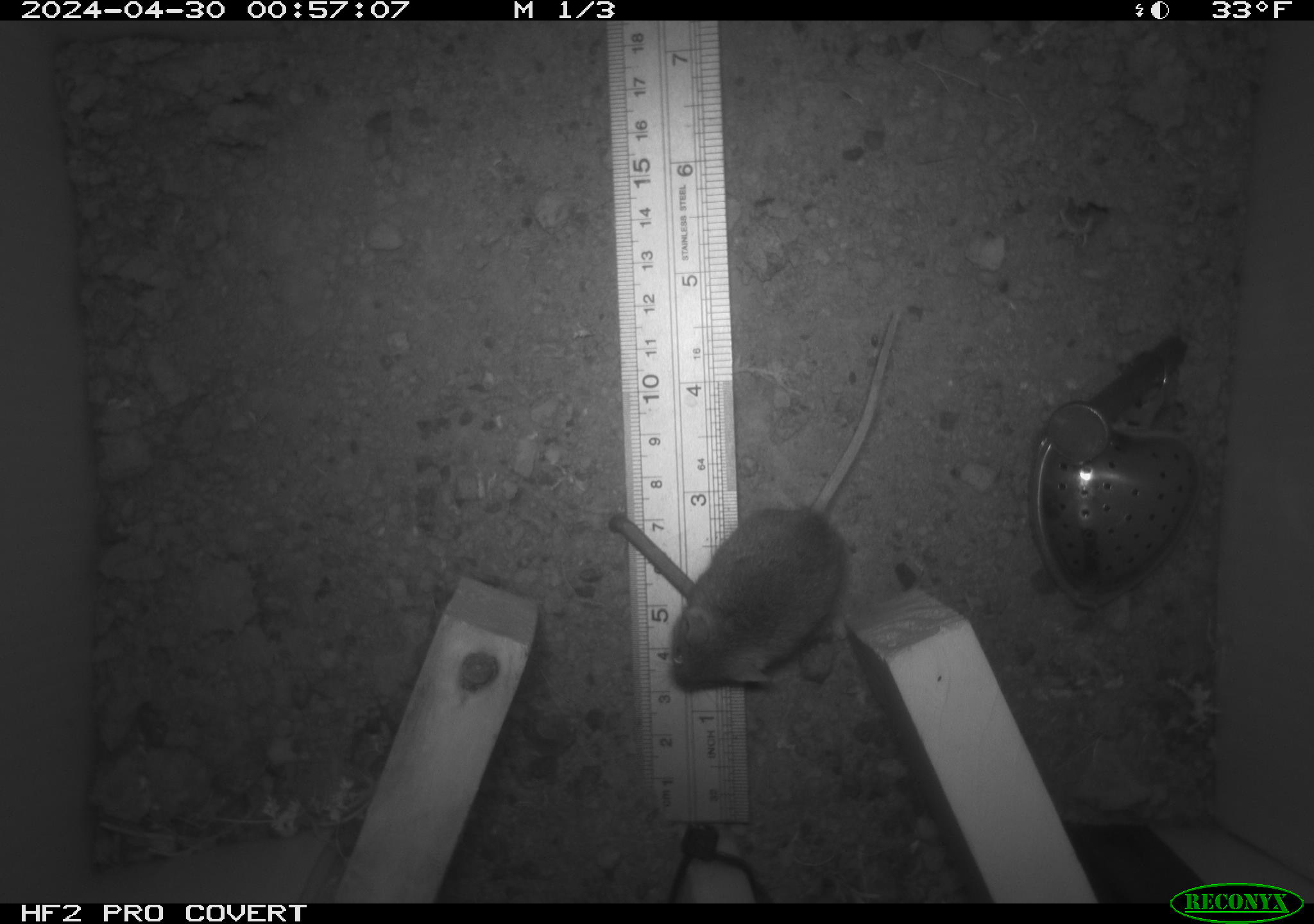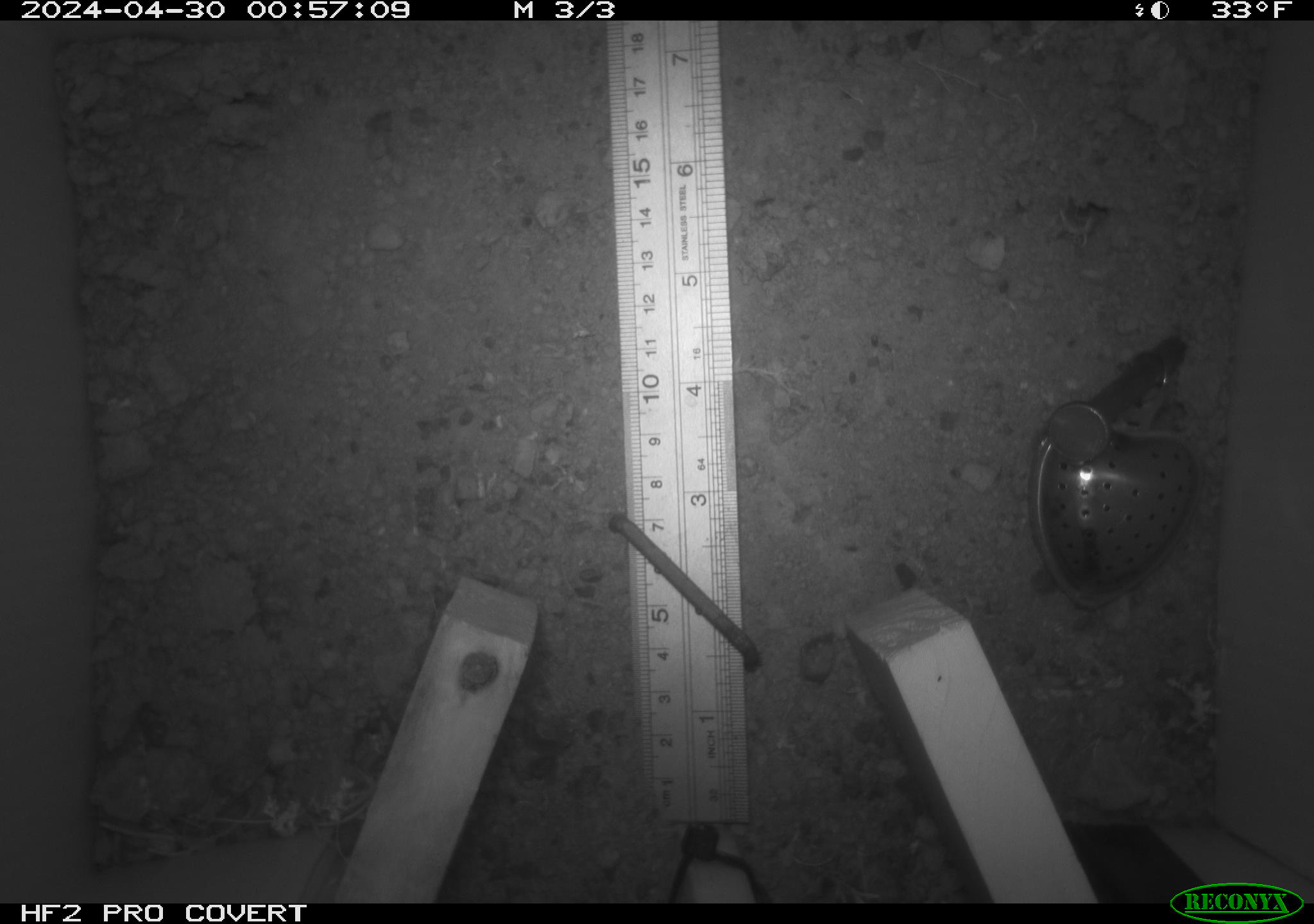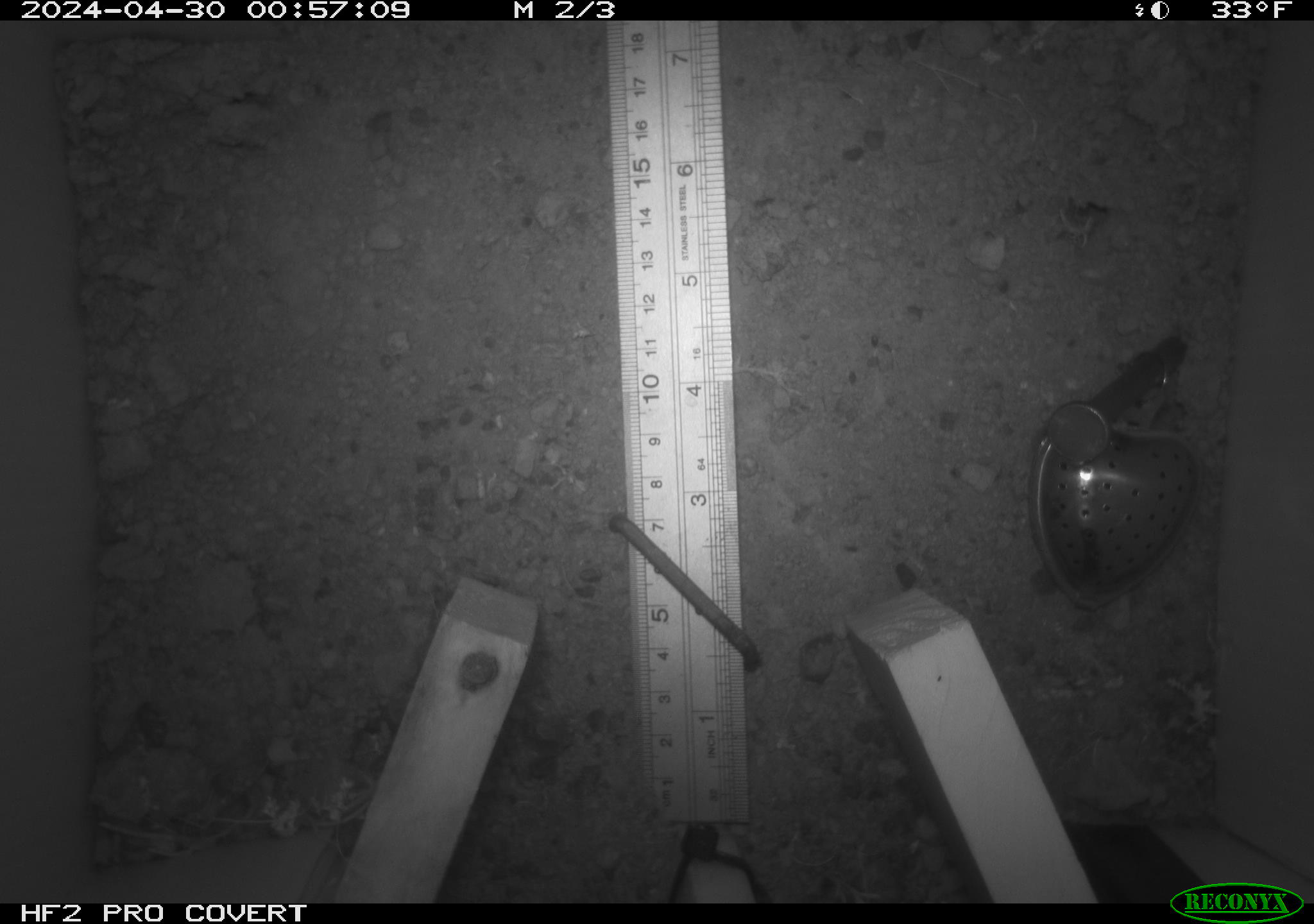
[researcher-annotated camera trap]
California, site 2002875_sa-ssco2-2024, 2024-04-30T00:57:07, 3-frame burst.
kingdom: Animalia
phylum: Chordata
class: Mammalia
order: Rodentia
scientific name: Rodentia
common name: mouse species